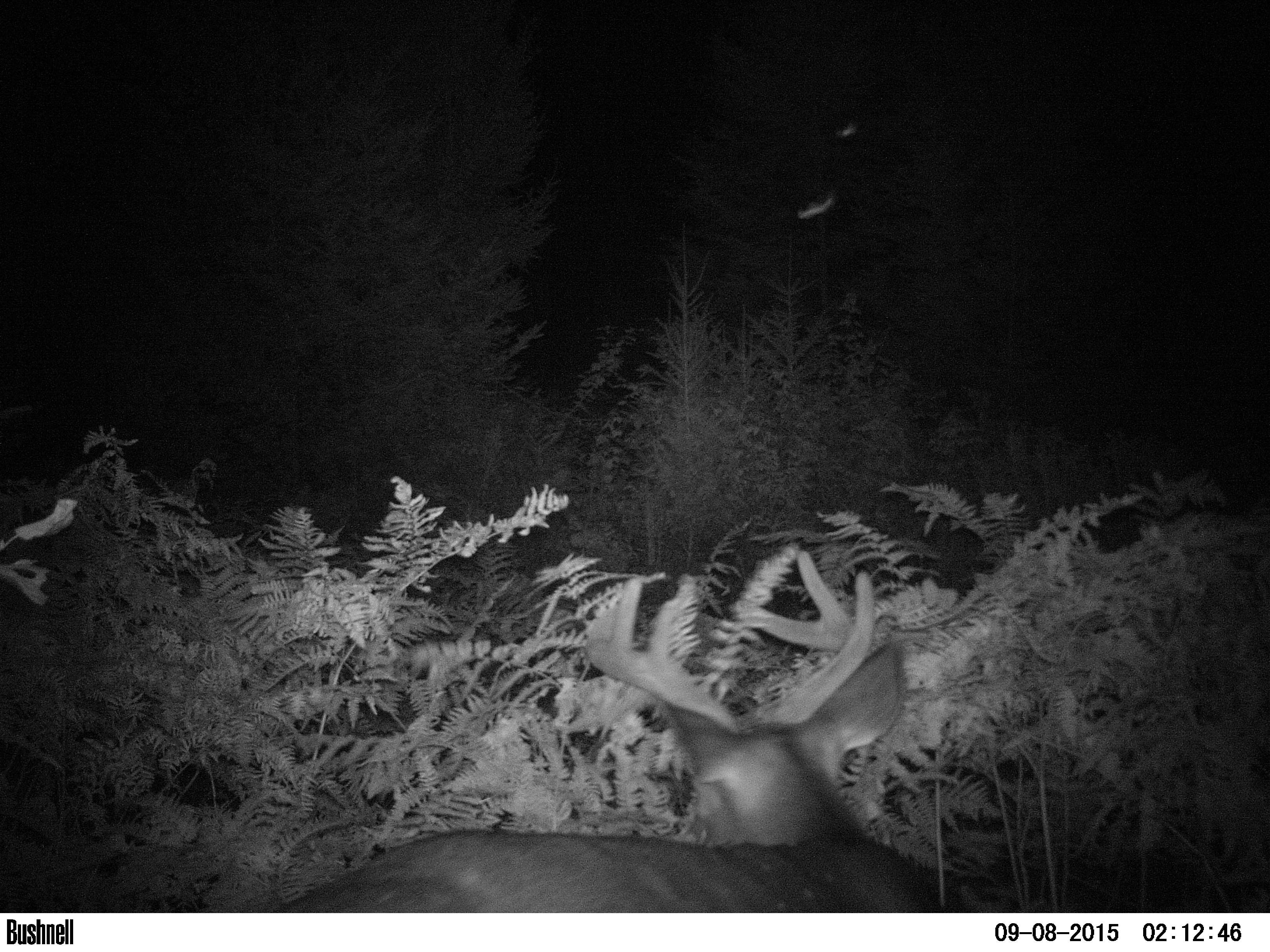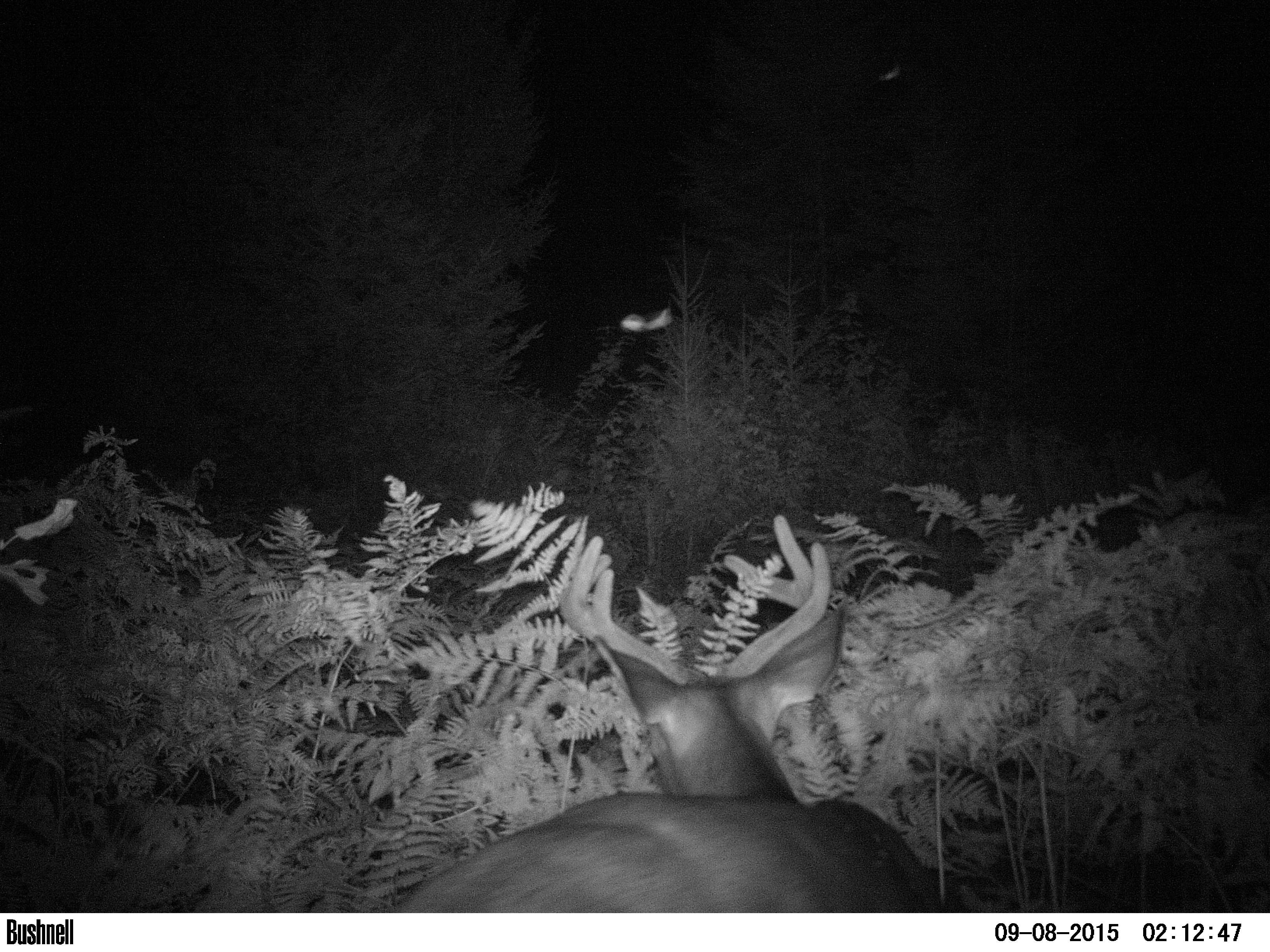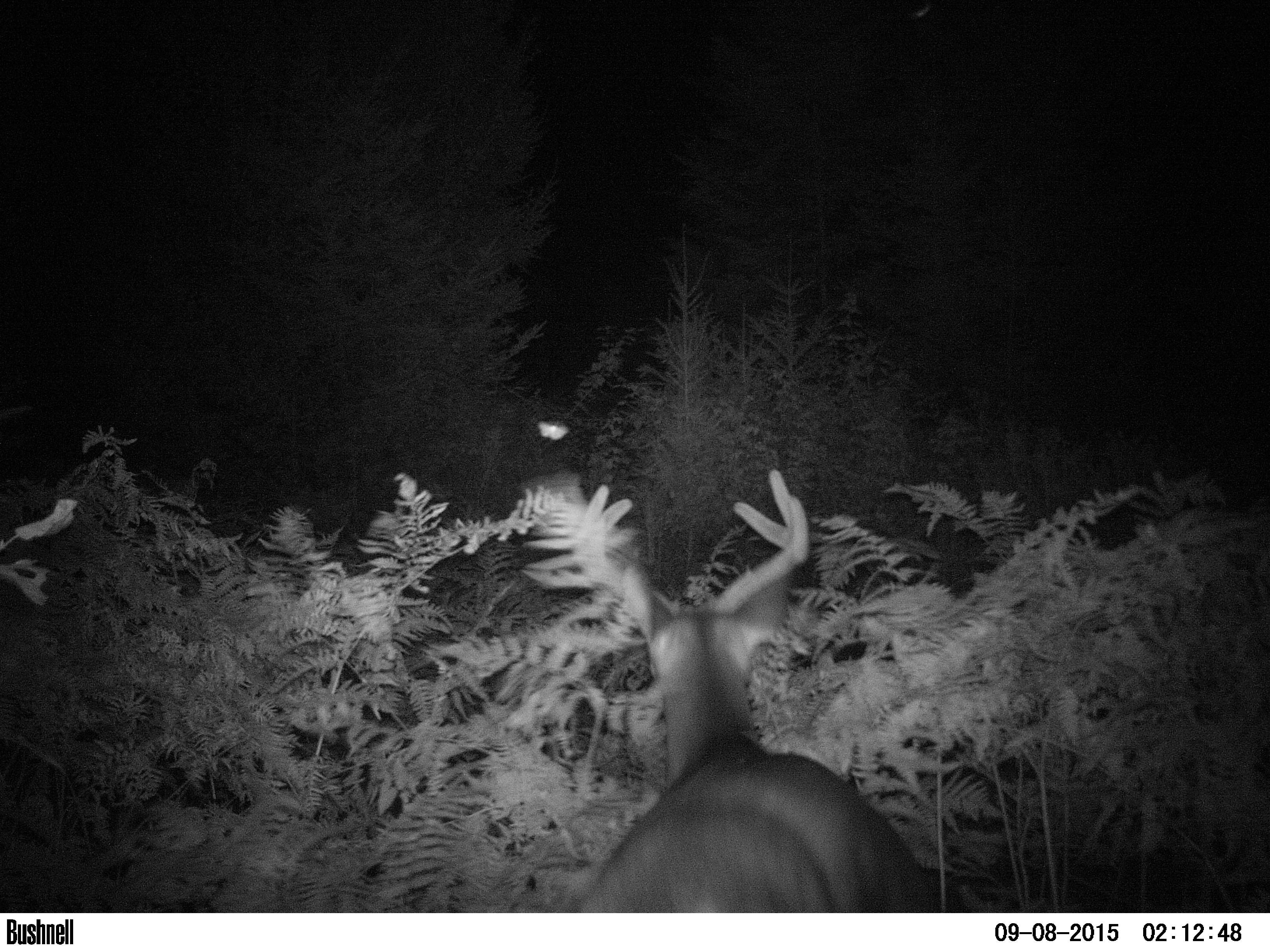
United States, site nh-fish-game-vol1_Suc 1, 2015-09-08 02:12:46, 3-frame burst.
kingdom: Animalia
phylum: Chordata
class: Mammalia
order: Artiodactyla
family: Cervidae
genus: Odocoileus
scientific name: Odocoileus virginianus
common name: white-tailed deer